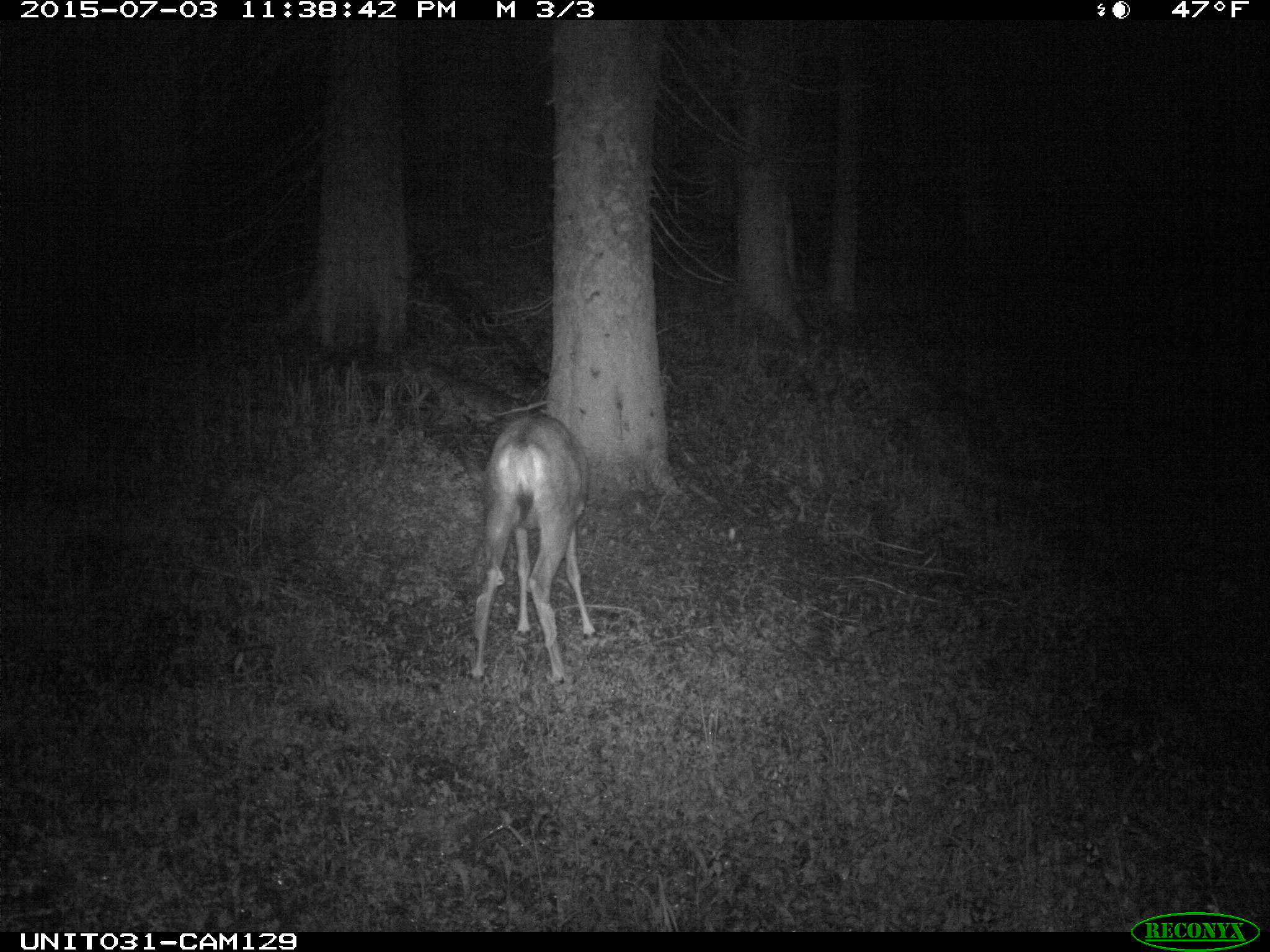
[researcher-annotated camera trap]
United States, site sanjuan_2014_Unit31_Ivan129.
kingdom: Animalia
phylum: Chordata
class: Mammalia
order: Artiodactyla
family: Cervidae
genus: Odocoileus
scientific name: Odocoileus hemionus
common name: mule deer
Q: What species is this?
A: Odocoileus hemionus (mule deer).